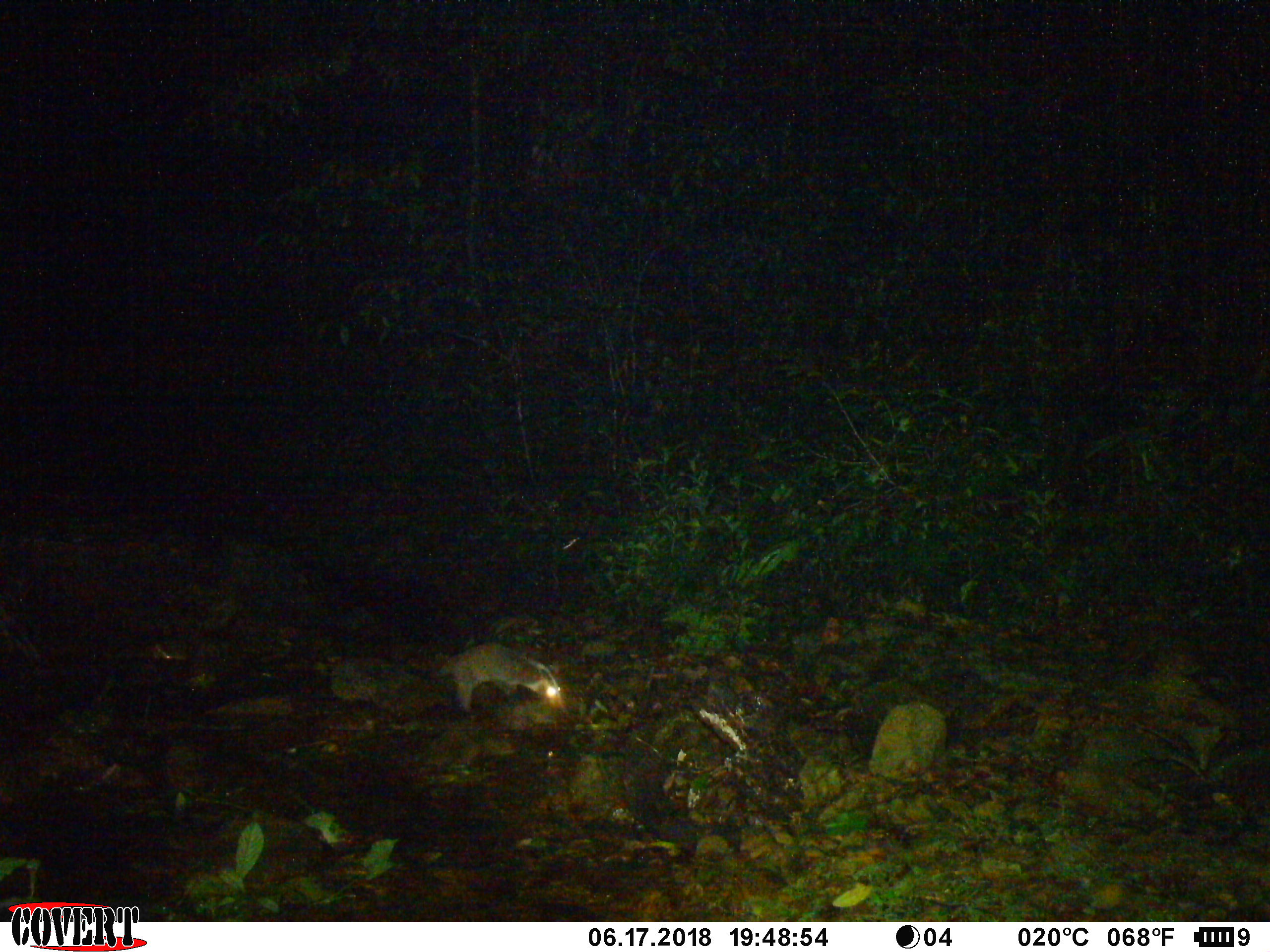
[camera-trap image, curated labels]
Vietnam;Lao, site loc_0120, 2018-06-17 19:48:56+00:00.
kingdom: Animalia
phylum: Chordata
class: Mammalia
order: Carnivora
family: Viverridae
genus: Paguma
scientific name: Paguma larvata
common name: masked palm civet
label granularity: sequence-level